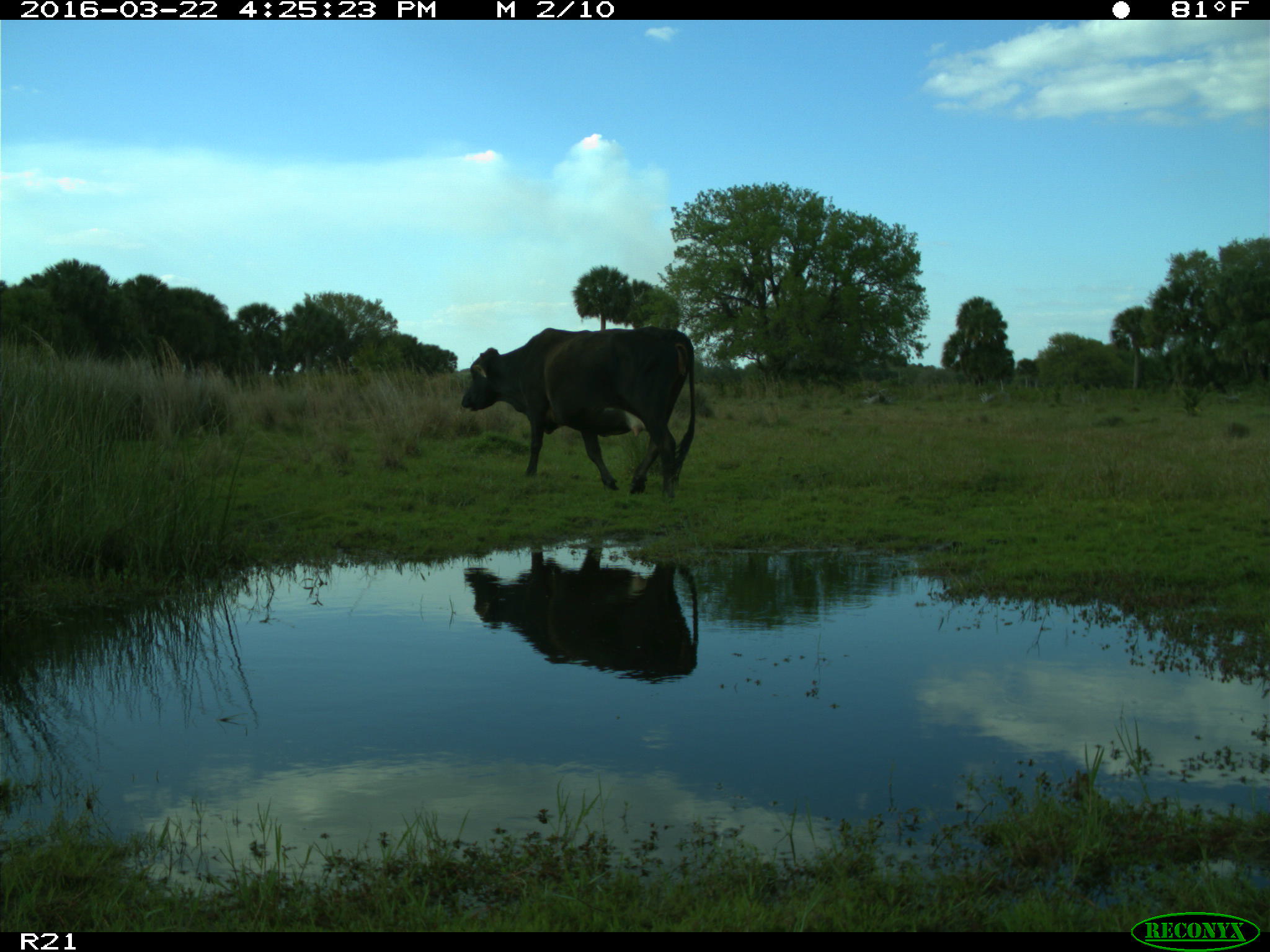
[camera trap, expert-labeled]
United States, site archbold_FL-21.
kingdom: Animalia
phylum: Chordata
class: Mammalia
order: Artiodactyla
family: Bovidae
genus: Bos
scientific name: Bos taurus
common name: domestic cow